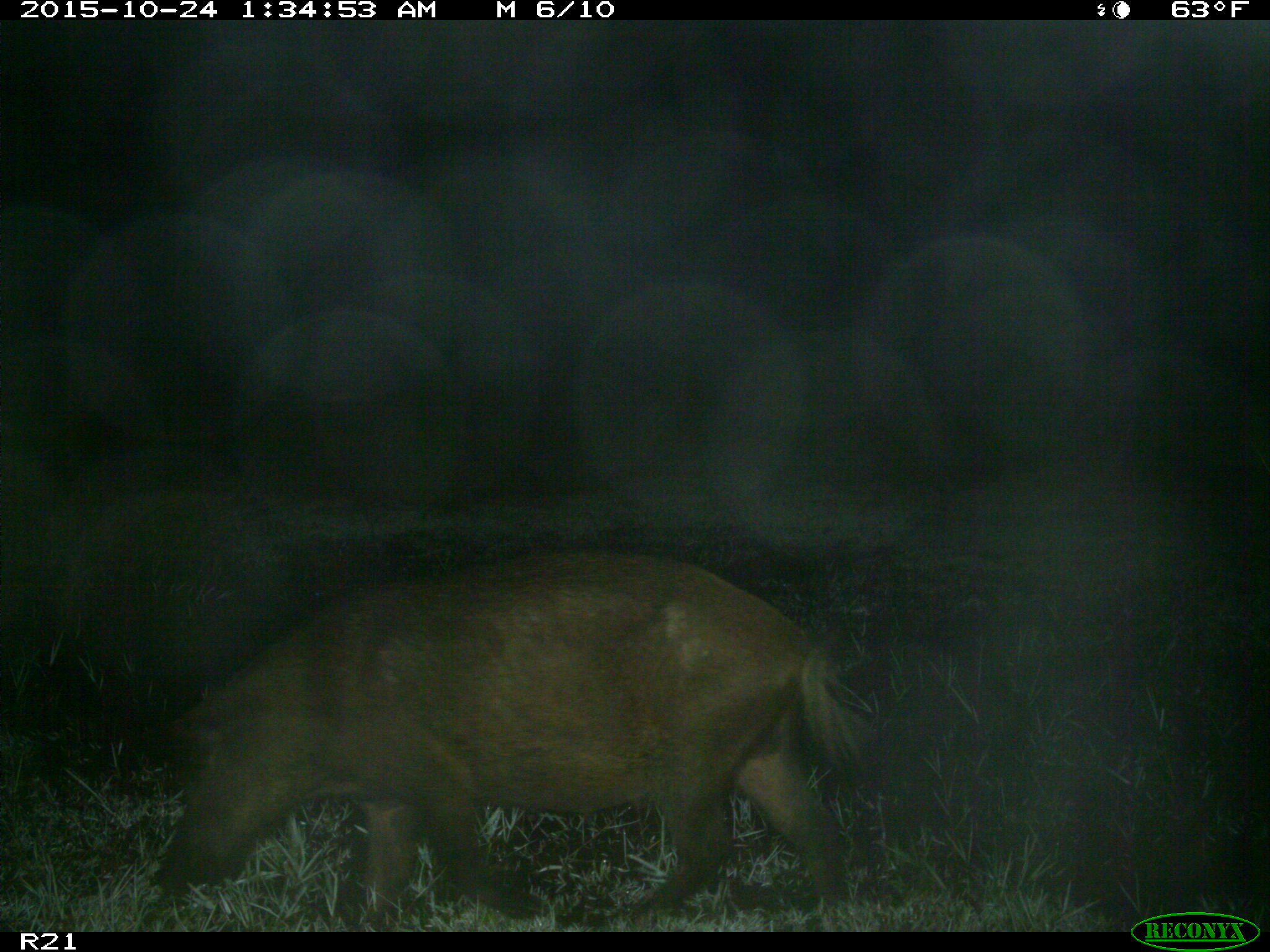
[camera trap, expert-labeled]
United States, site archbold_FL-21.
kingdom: Animalia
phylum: Chordata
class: Mammalia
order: Artiodactyla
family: Suidae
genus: Sus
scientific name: Sus scrofa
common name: wild boar